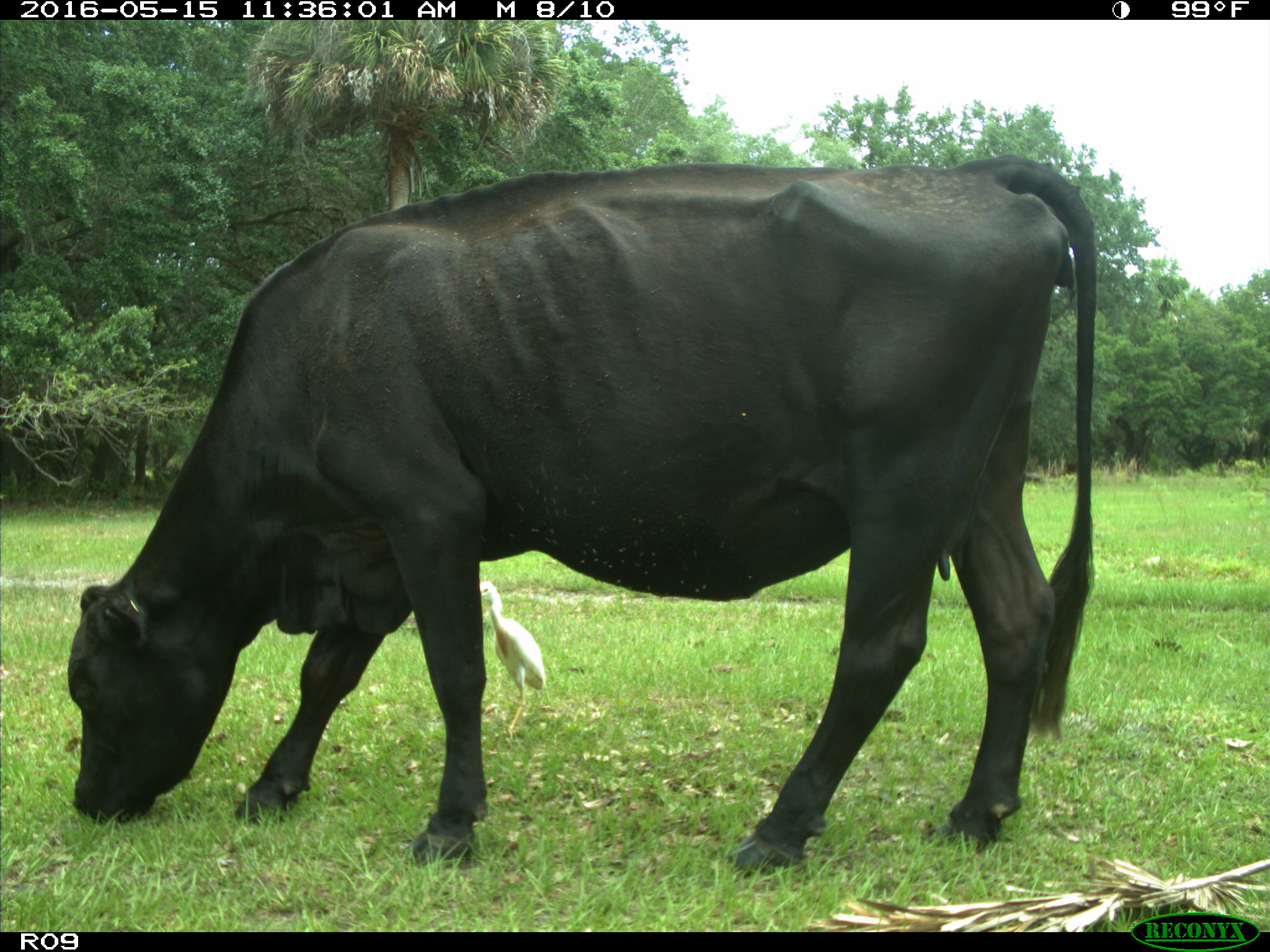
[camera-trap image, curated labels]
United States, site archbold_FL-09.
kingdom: Animalia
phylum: Chordata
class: Mammalia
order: Artiodactyla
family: Bovidae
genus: Bos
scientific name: Bos taurus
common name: domestic cow